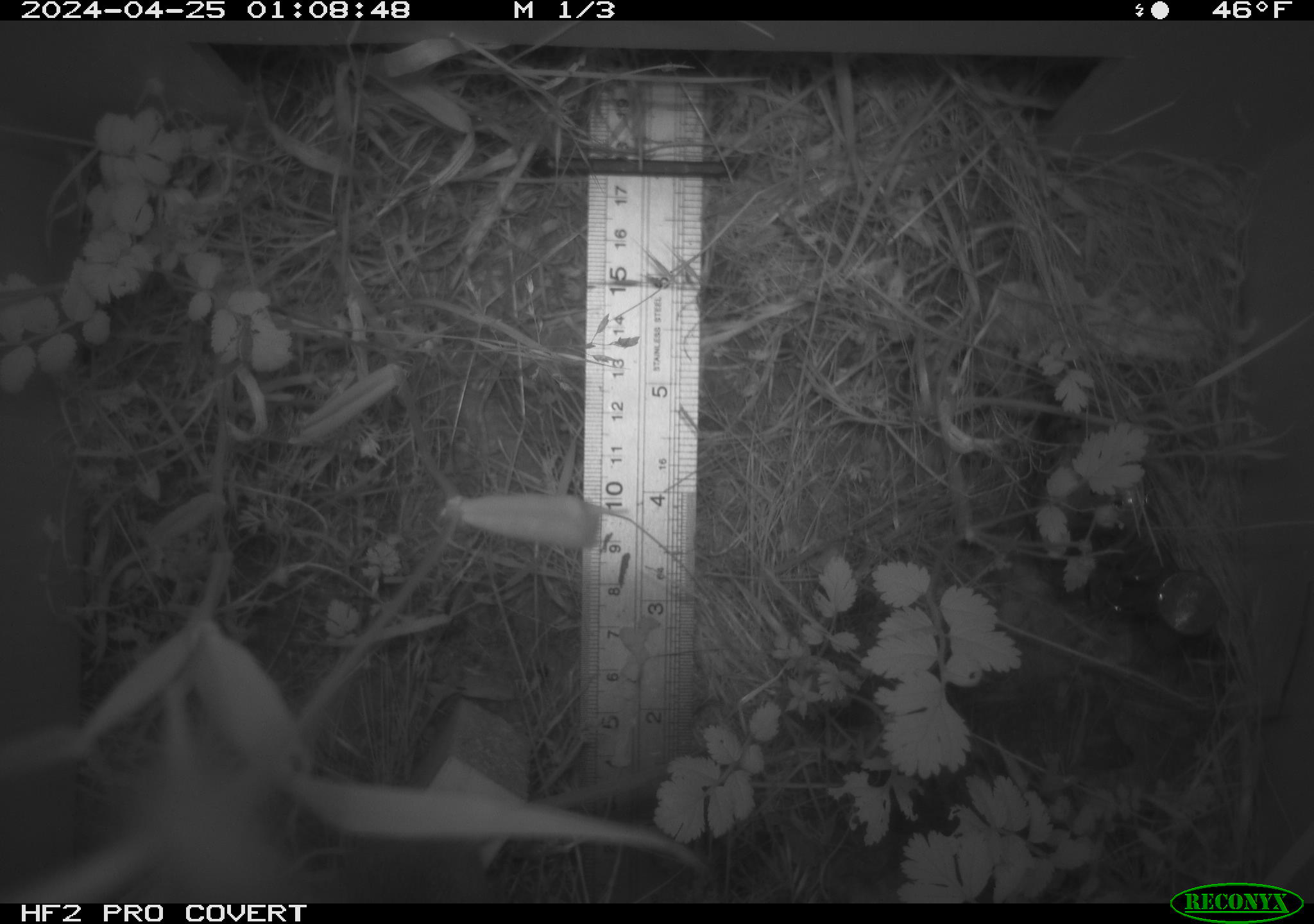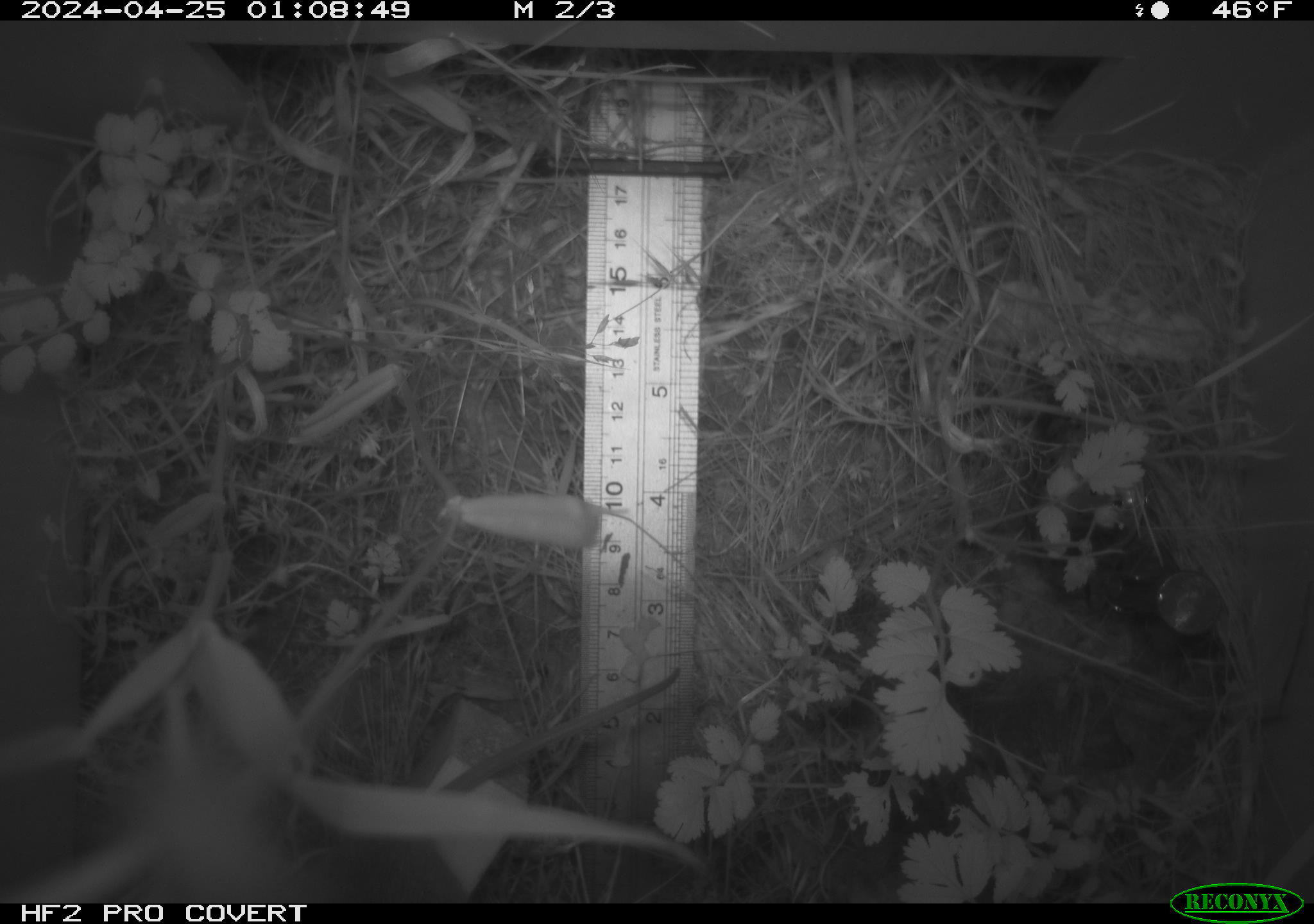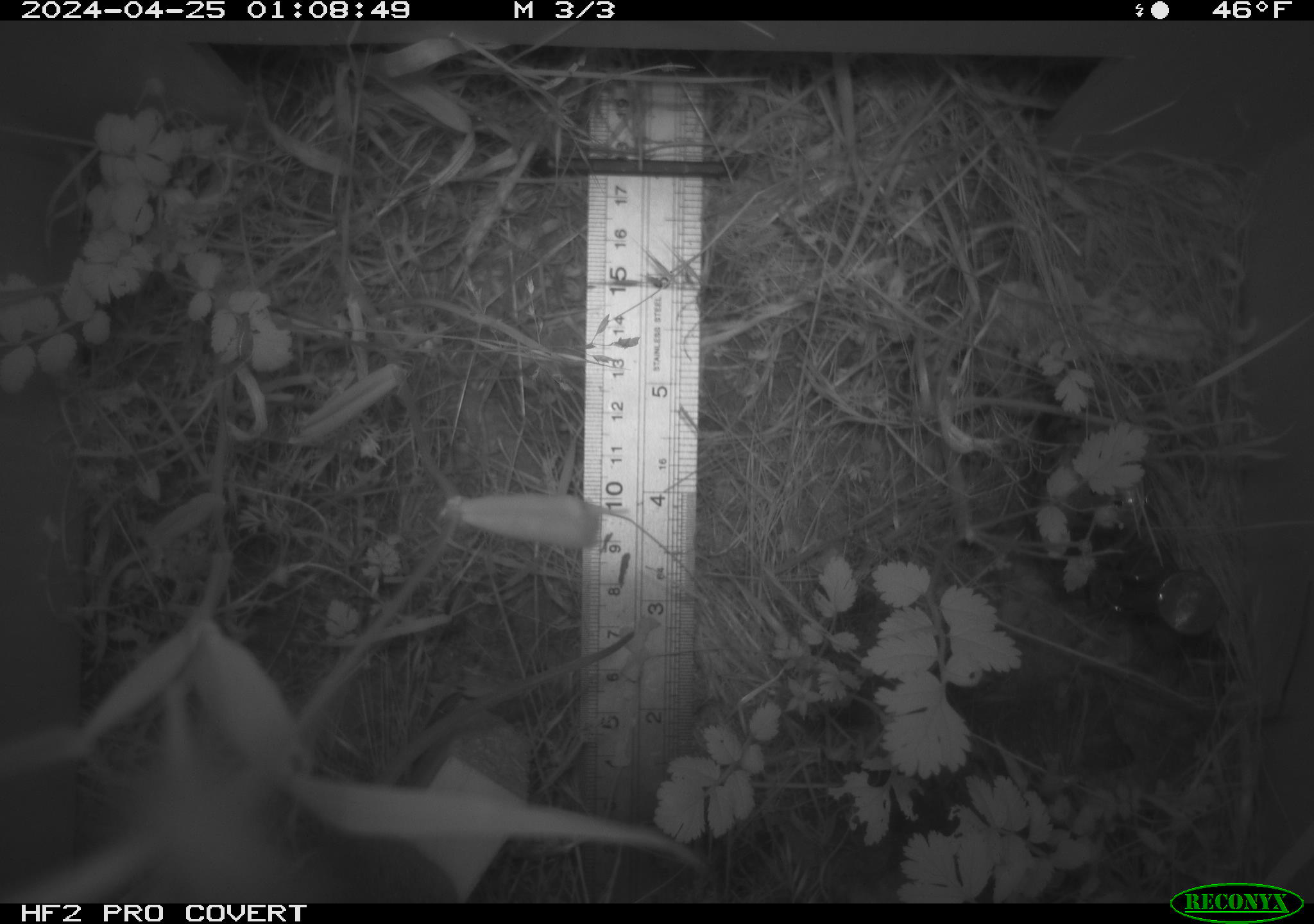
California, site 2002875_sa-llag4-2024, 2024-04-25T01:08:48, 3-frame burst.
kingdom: Animalia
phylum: Chordata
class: Mammalia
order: Rodentia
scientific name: Rodentia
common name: rodent